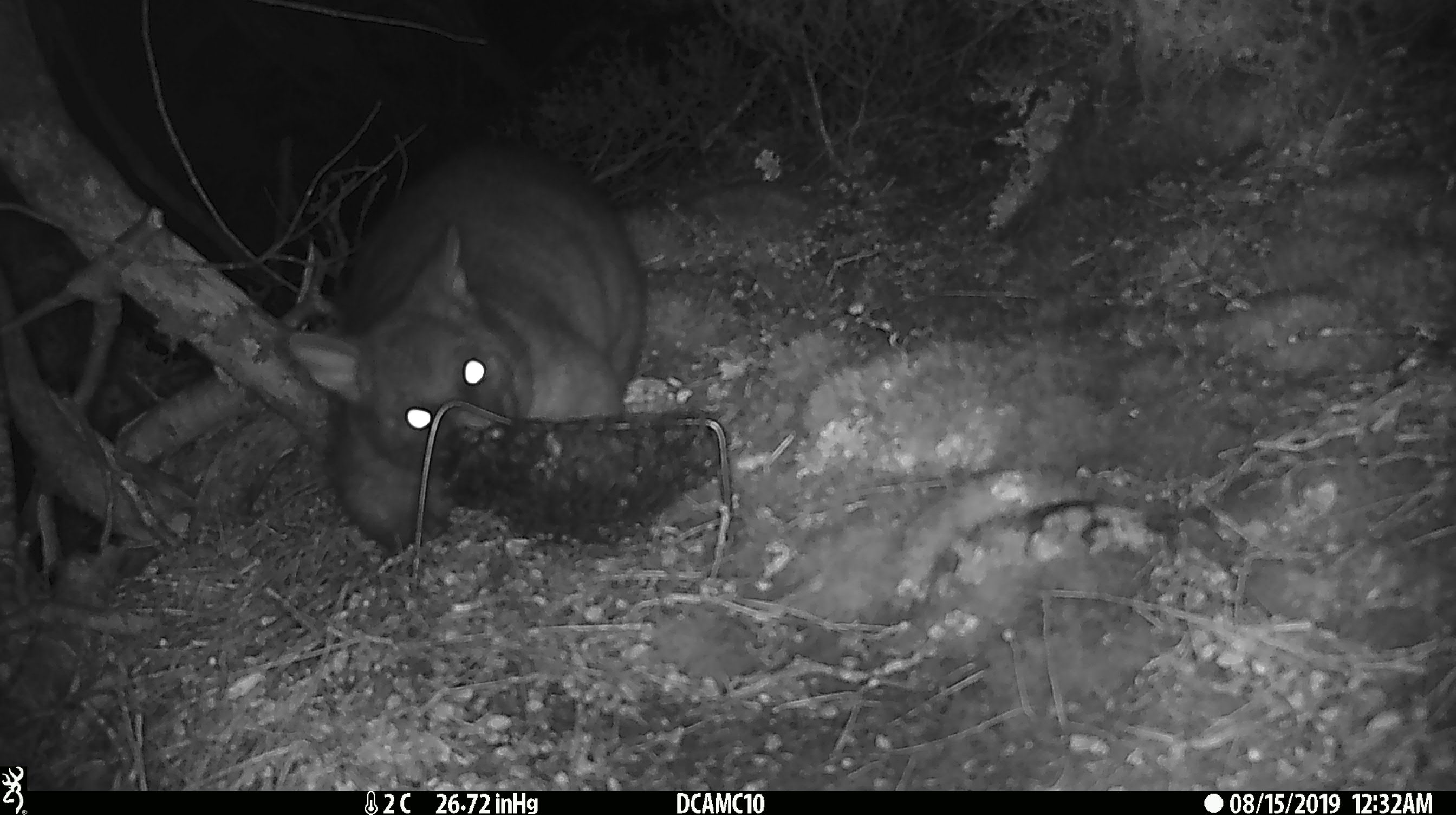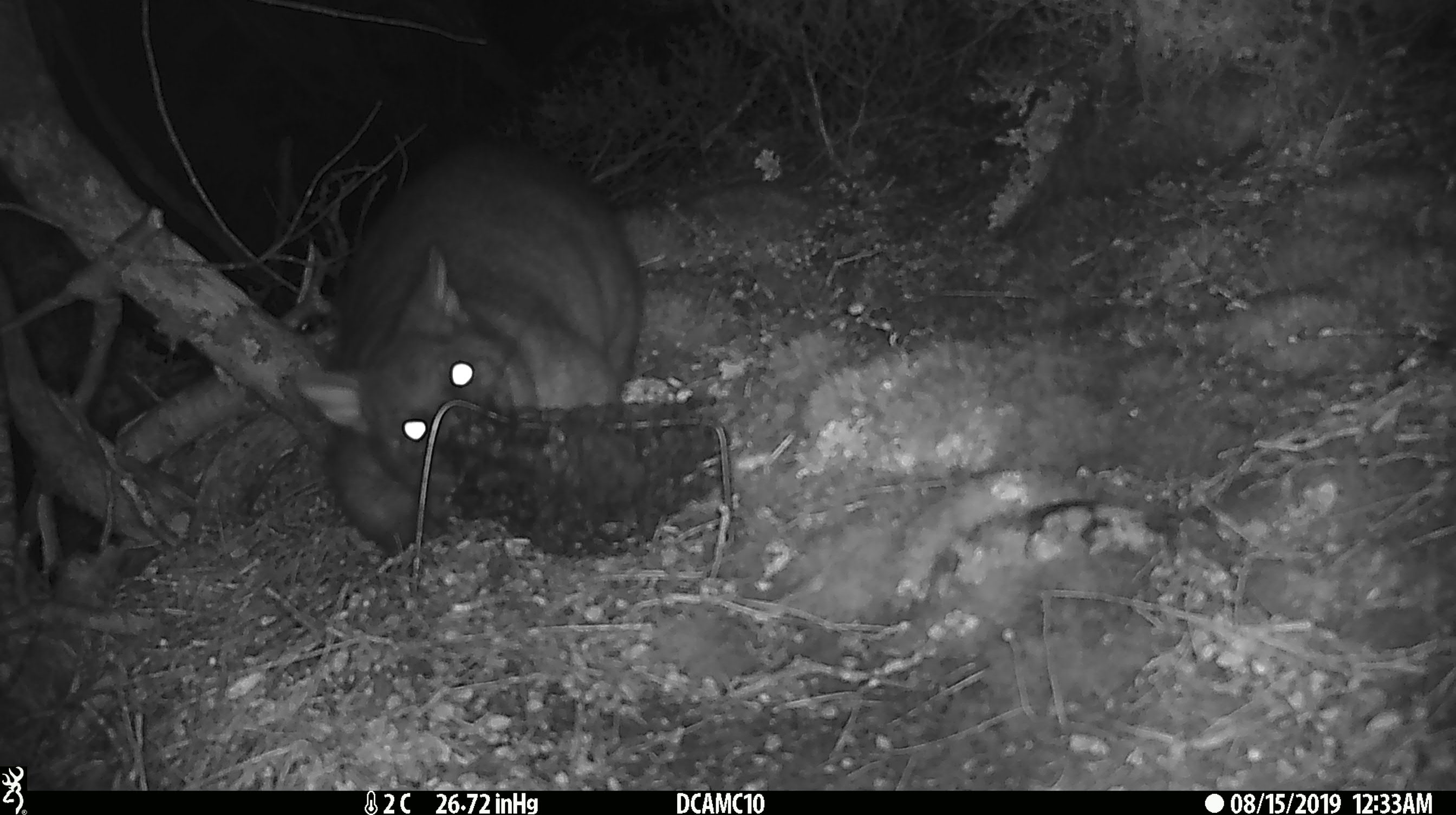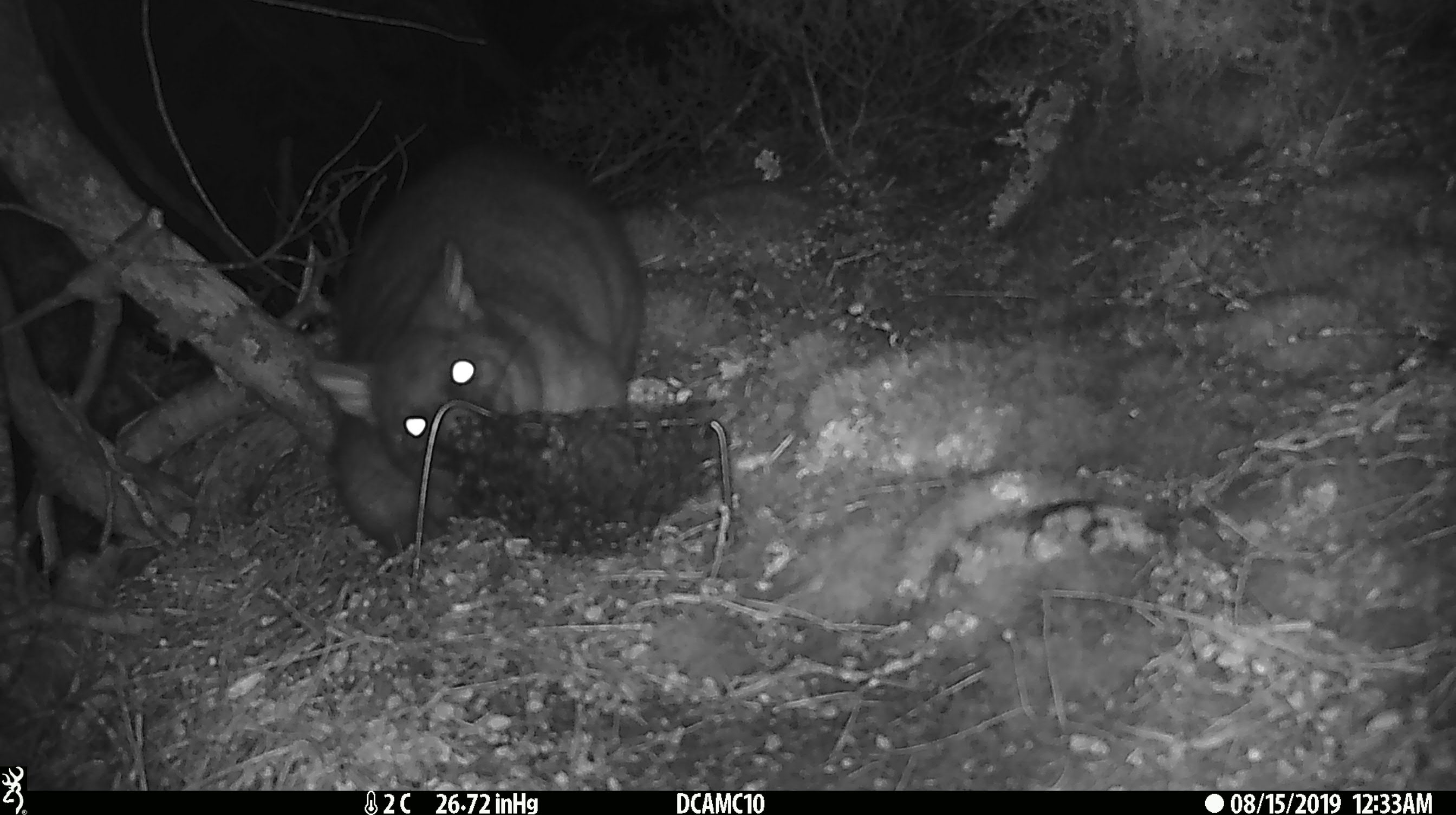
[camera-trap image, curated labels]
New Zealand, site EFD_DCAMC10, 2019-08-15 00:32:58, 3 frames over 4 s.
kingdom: Animalia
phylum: Chordata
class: Mammalia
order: Diprotodontia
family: Phalangeridae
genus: Trichosurus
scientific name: Trichosurus vulpecula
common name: common brushtail possum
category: possum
Possum (common brushtail possum) (Trichosurus vulpecula).